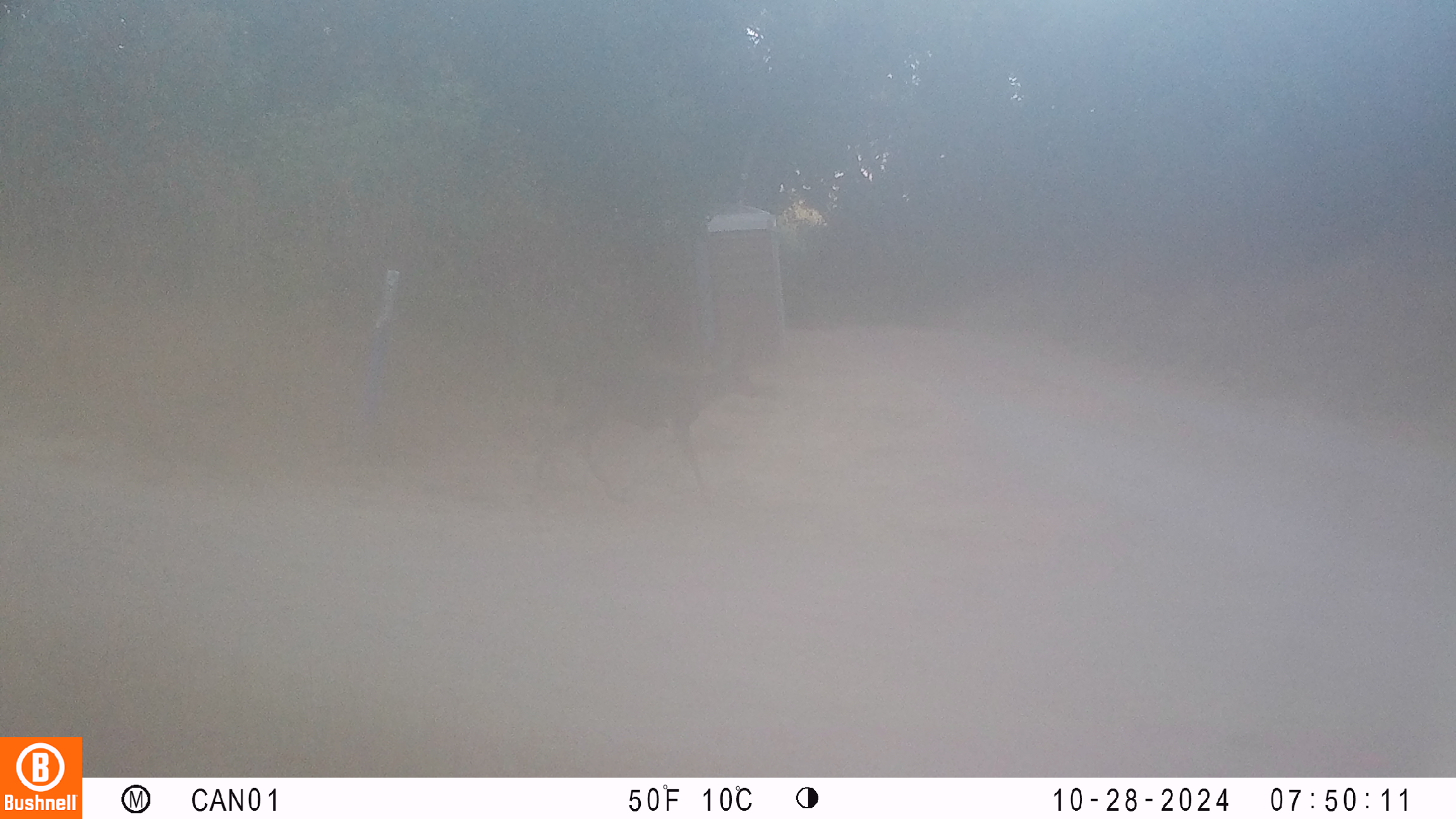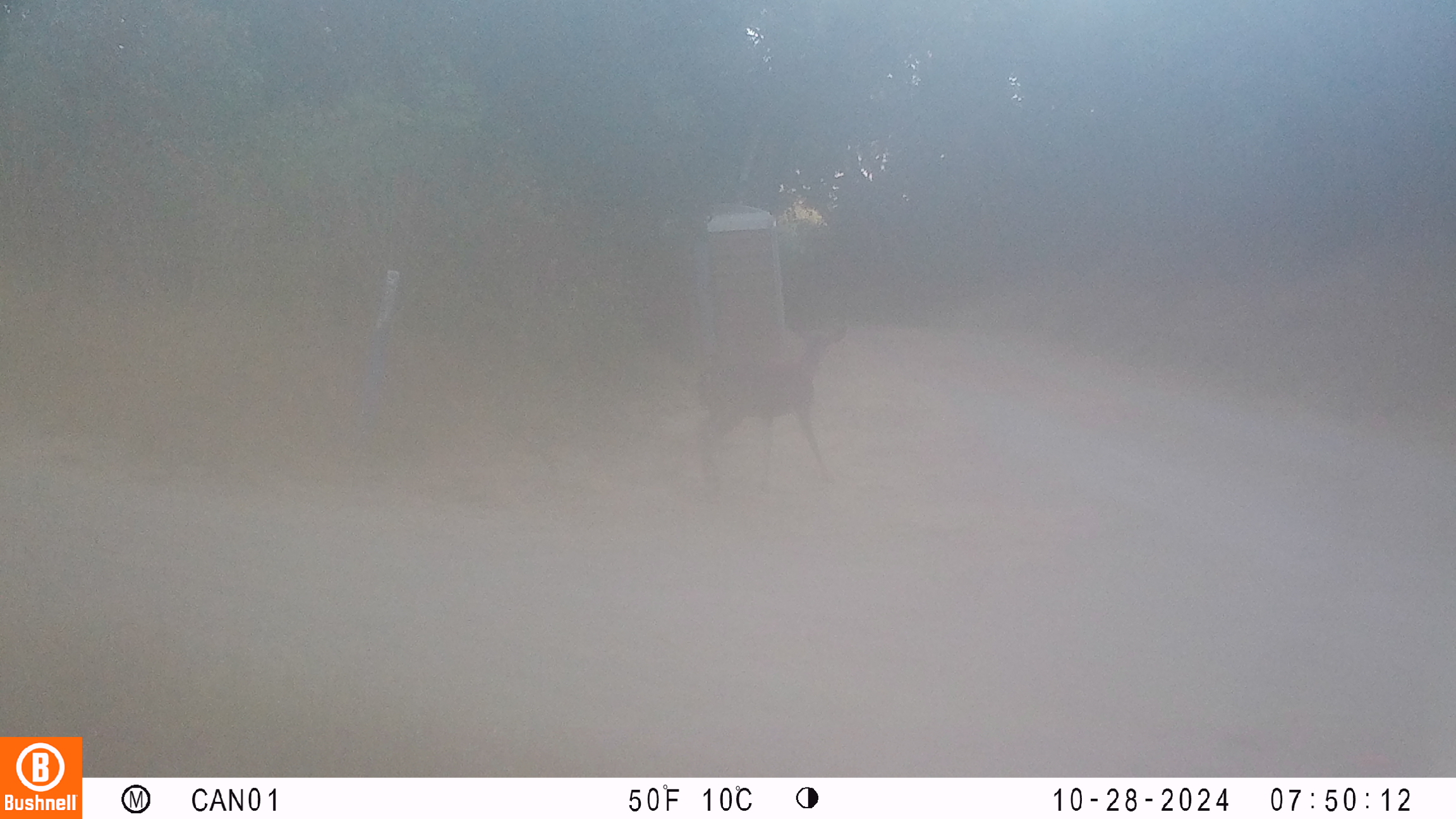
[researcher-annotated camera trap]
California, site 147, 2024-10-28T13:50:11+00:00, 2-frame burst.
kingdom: Animalia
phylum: Chordata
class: Mammalia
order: Artiodactyla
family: Cervidae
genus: Odocoileus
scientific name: Odocoileus hemionus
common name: mule deer